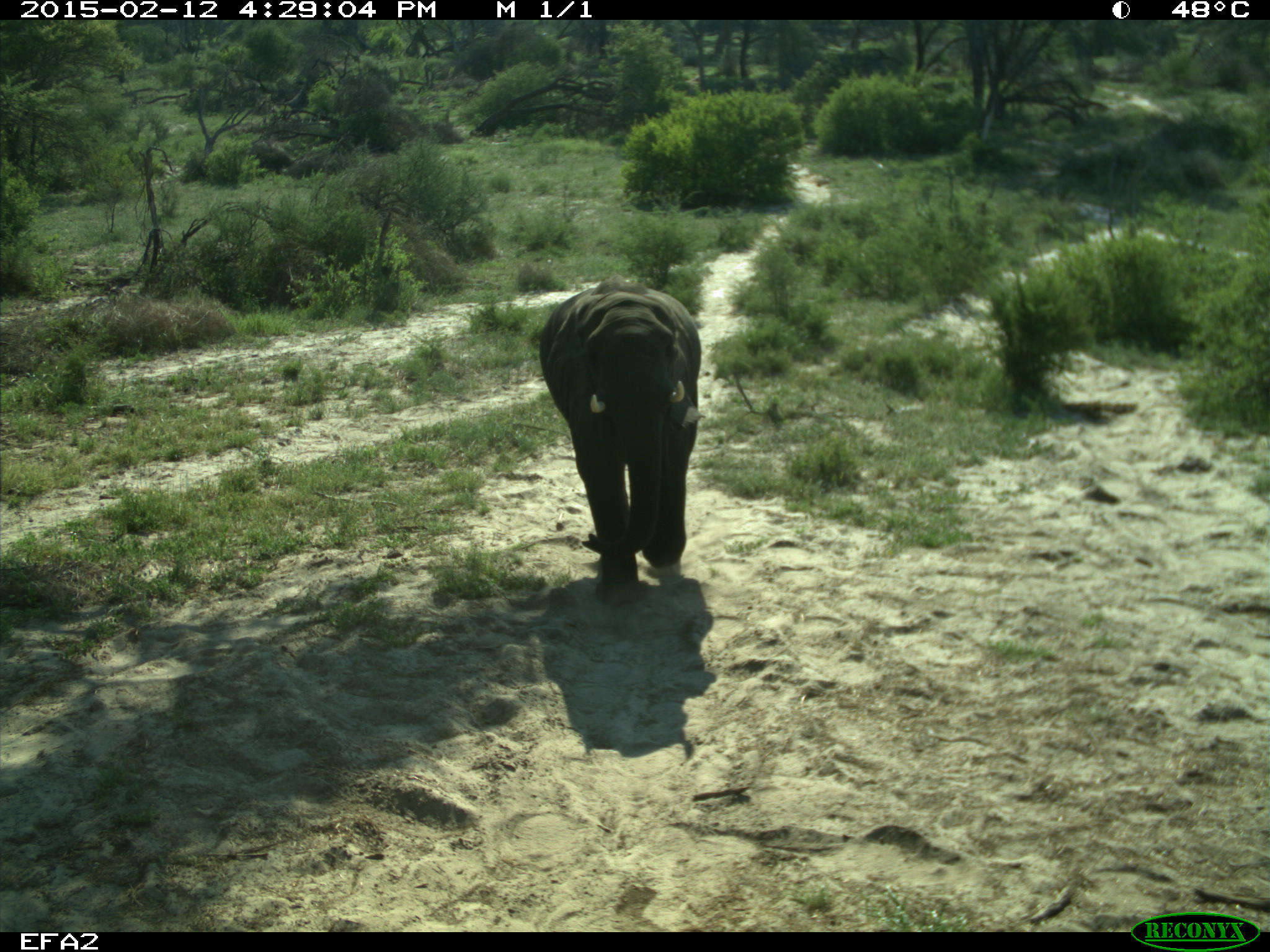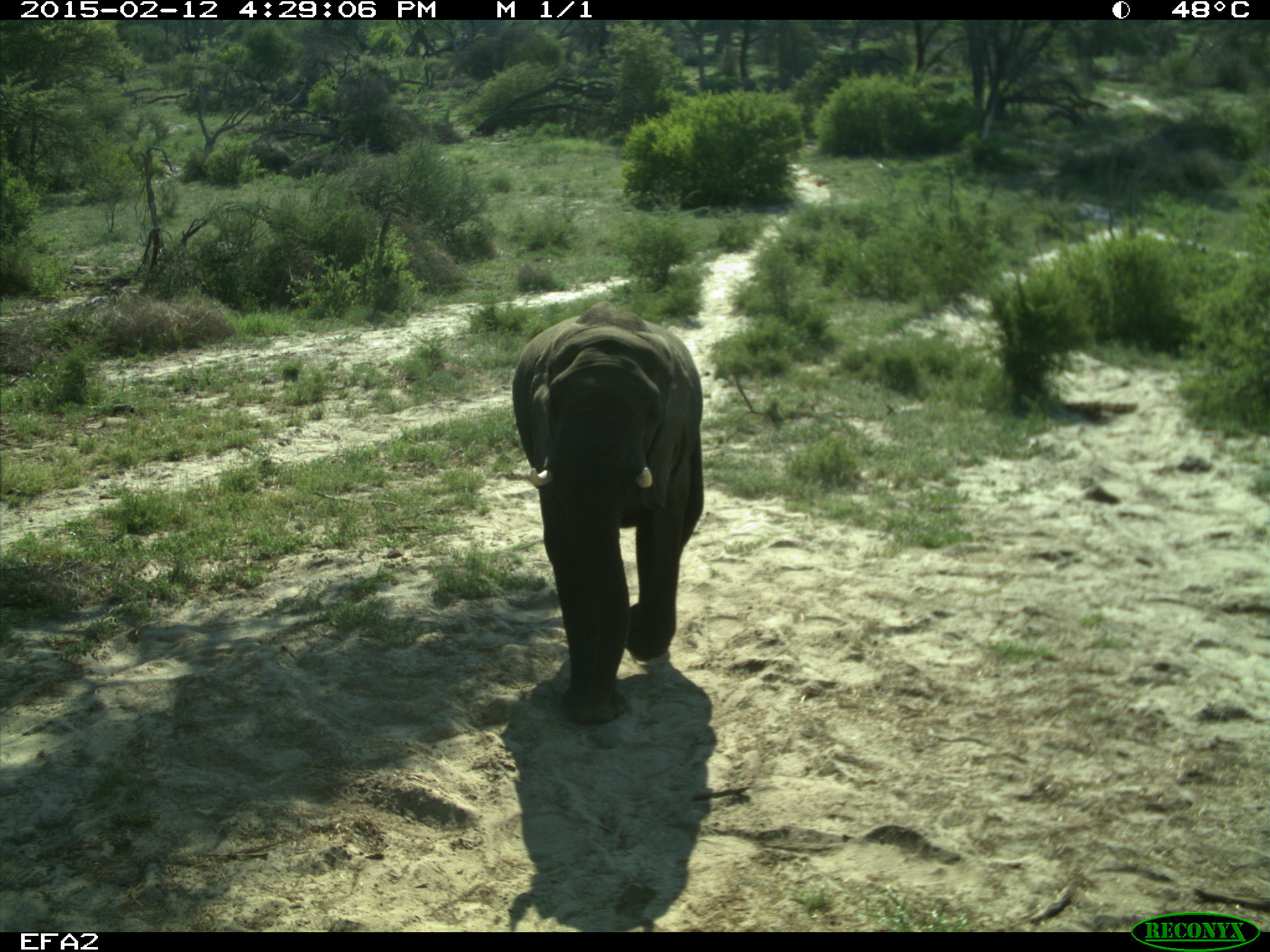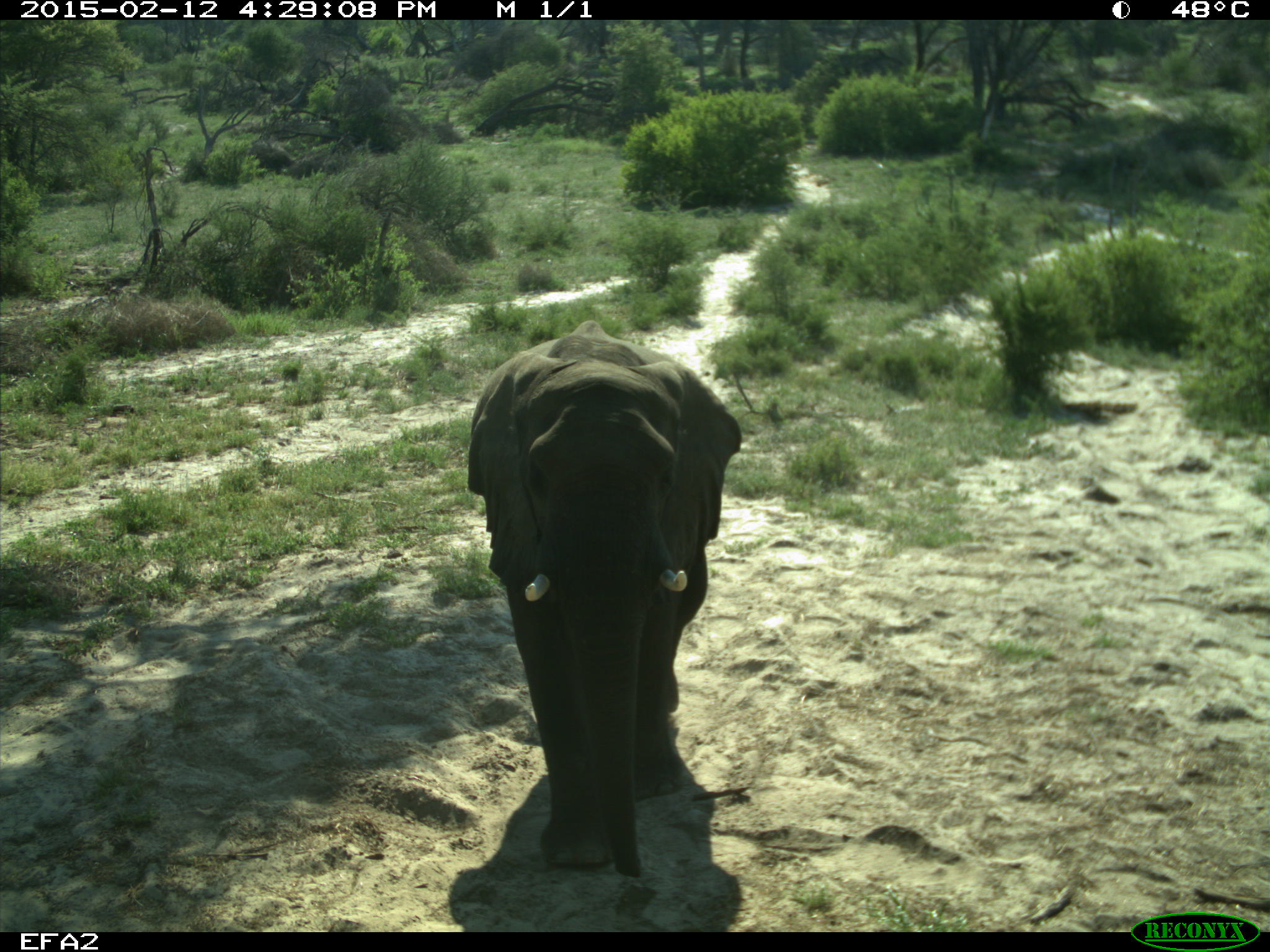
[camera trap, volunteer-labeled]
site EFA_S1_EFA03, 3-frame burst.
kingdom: Animalia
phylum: Chordata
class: Mammalia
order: Proboscidea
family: Elephantidae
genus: Loxodonta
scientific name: Loxodonta africana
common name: african bush elephant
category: elephant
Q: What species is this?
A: Elephant (african bush elephant) (Loxodonta africana).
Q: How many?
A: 1.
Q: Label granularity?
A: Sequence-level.